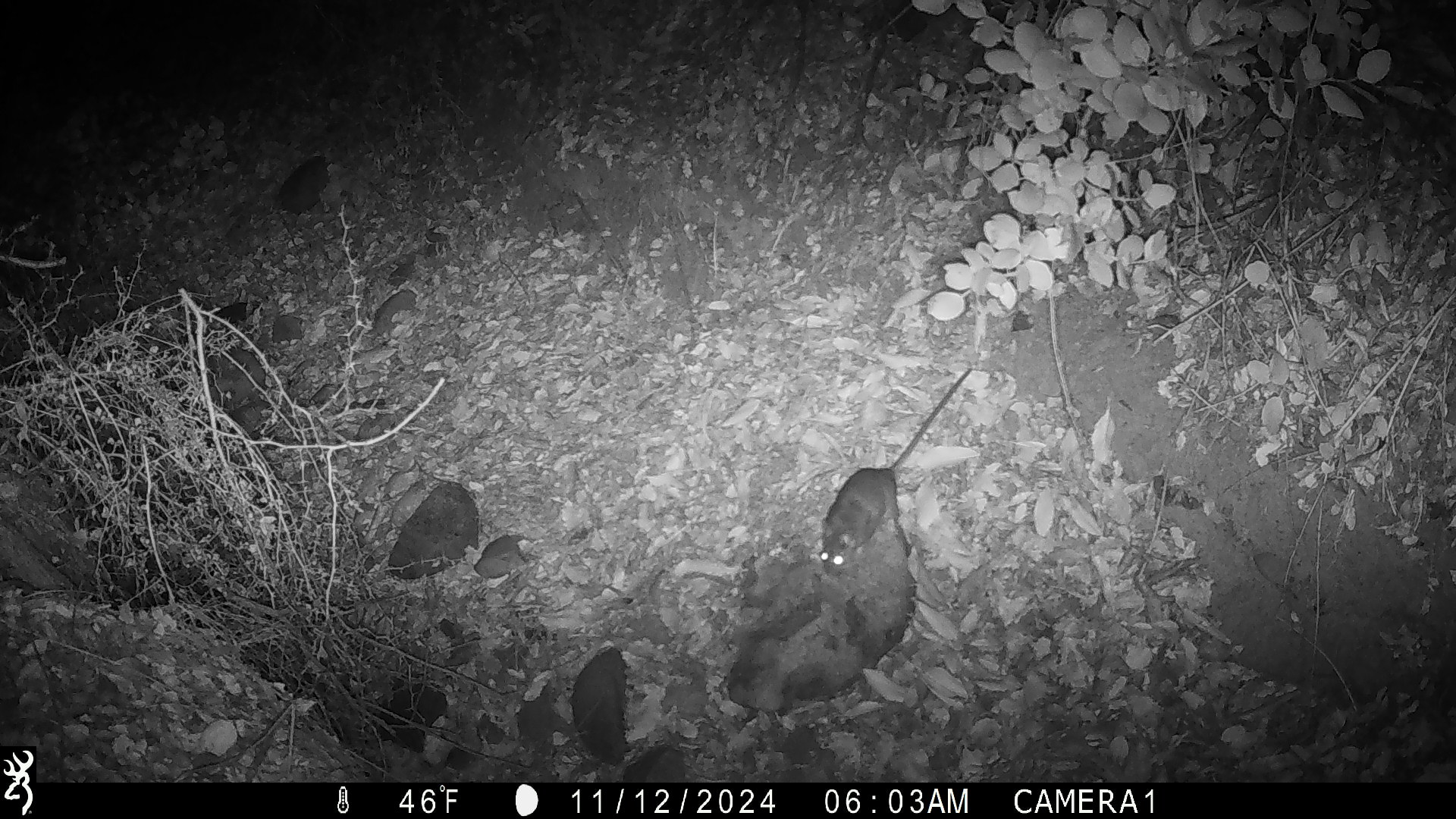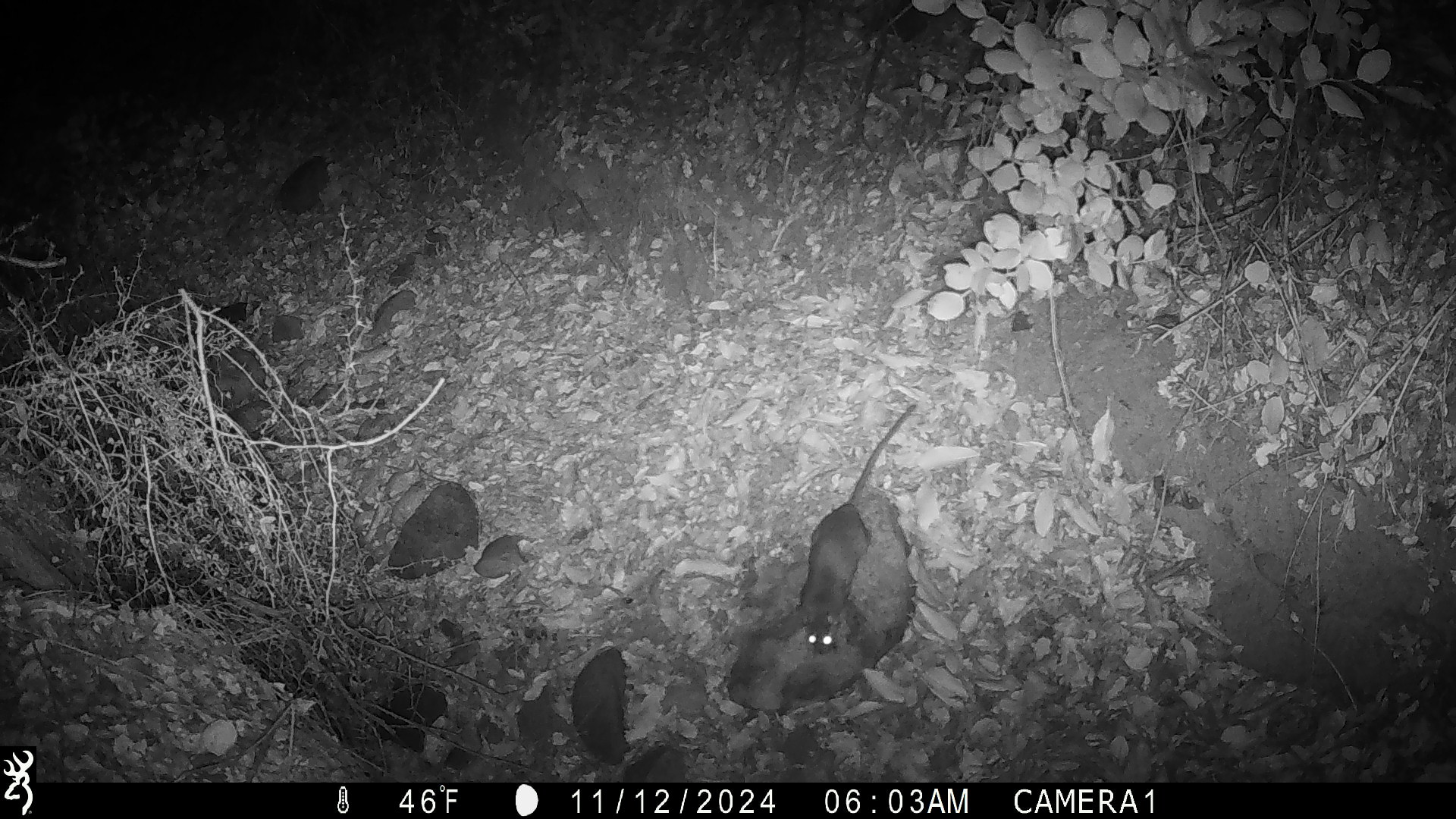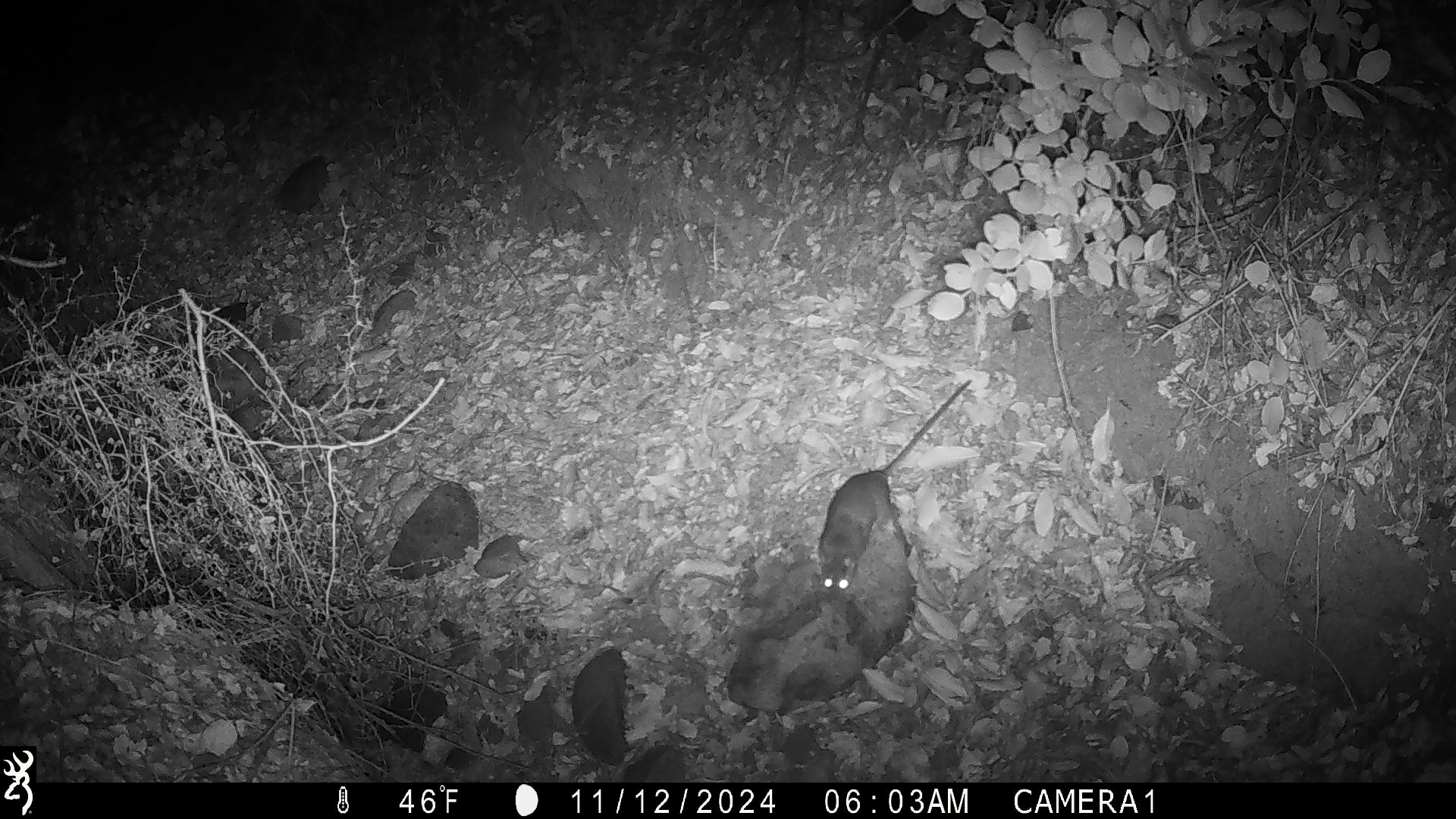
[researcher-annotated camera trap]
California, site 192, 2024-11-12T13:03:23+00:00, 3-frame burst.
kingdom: Animalia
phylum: Chordata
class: Mammalia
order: Rodentia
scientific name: Rodentia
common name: mouse or rat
Mouse or rat (Rodentia).